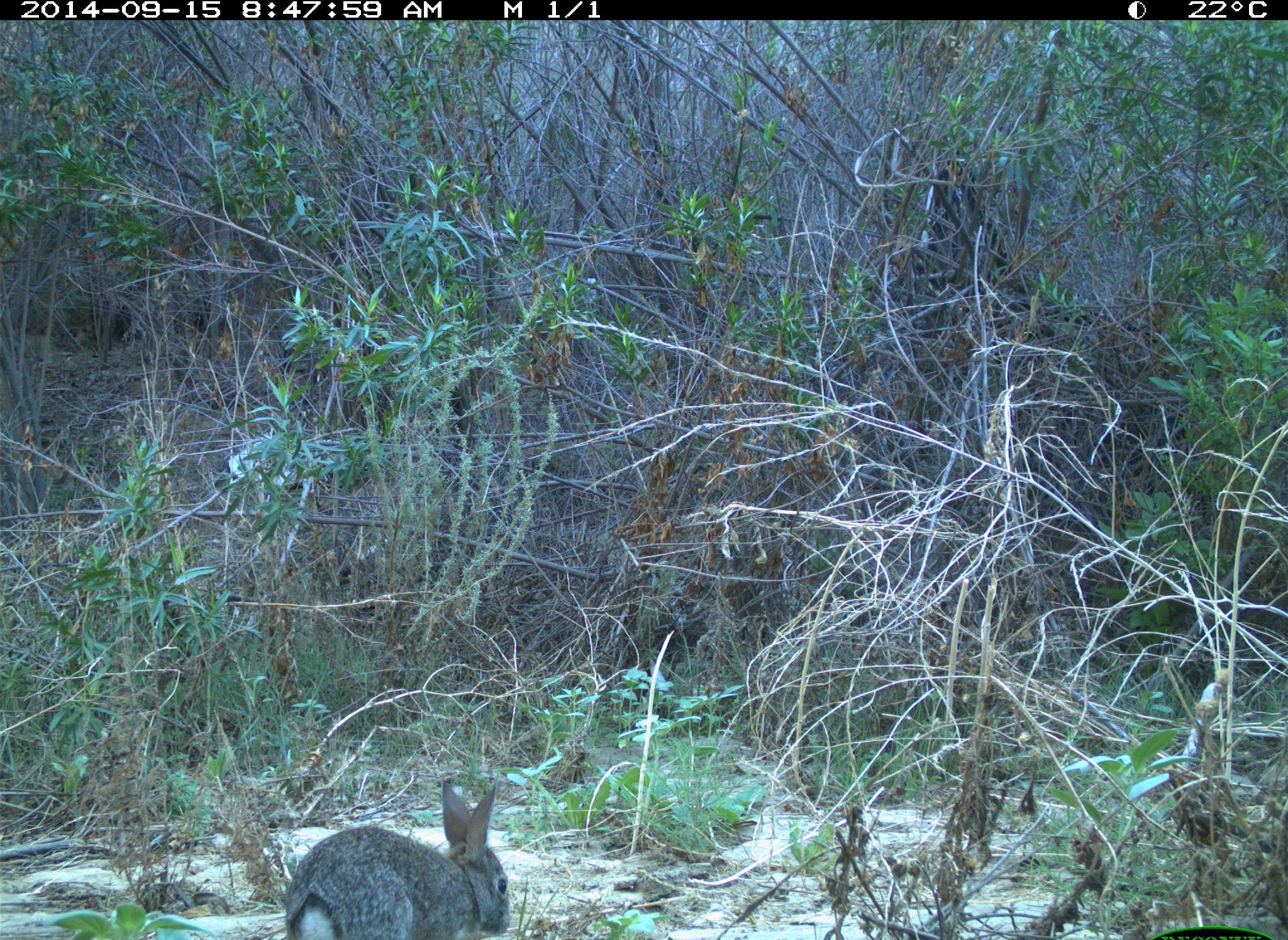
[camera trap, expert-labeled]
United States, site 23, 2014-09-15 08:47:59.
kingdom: Animalia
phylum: Chordata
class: Mammalia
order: Lagomorpha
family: Leporidae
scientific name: Leporidae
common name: rabbits and hares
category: rabbit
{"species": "rabbit (rabbits and hares) (Leporidae)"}